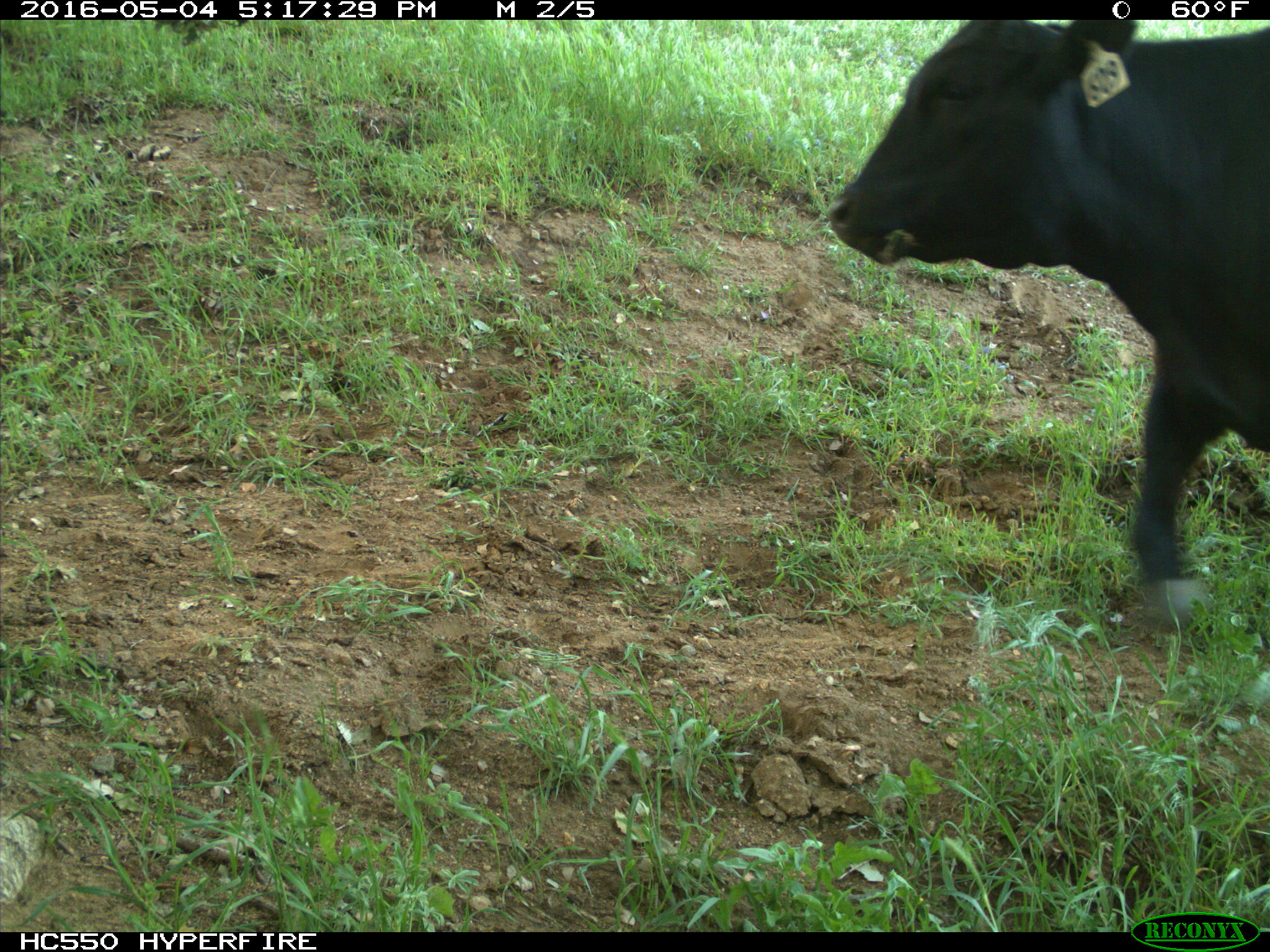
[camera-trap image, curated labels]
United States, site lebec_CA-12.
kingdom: Animalia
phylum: Chordata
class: Mammalia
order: Artiodactyla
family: Bovidae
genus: Bos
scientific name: Bos taurus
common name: domestic cow